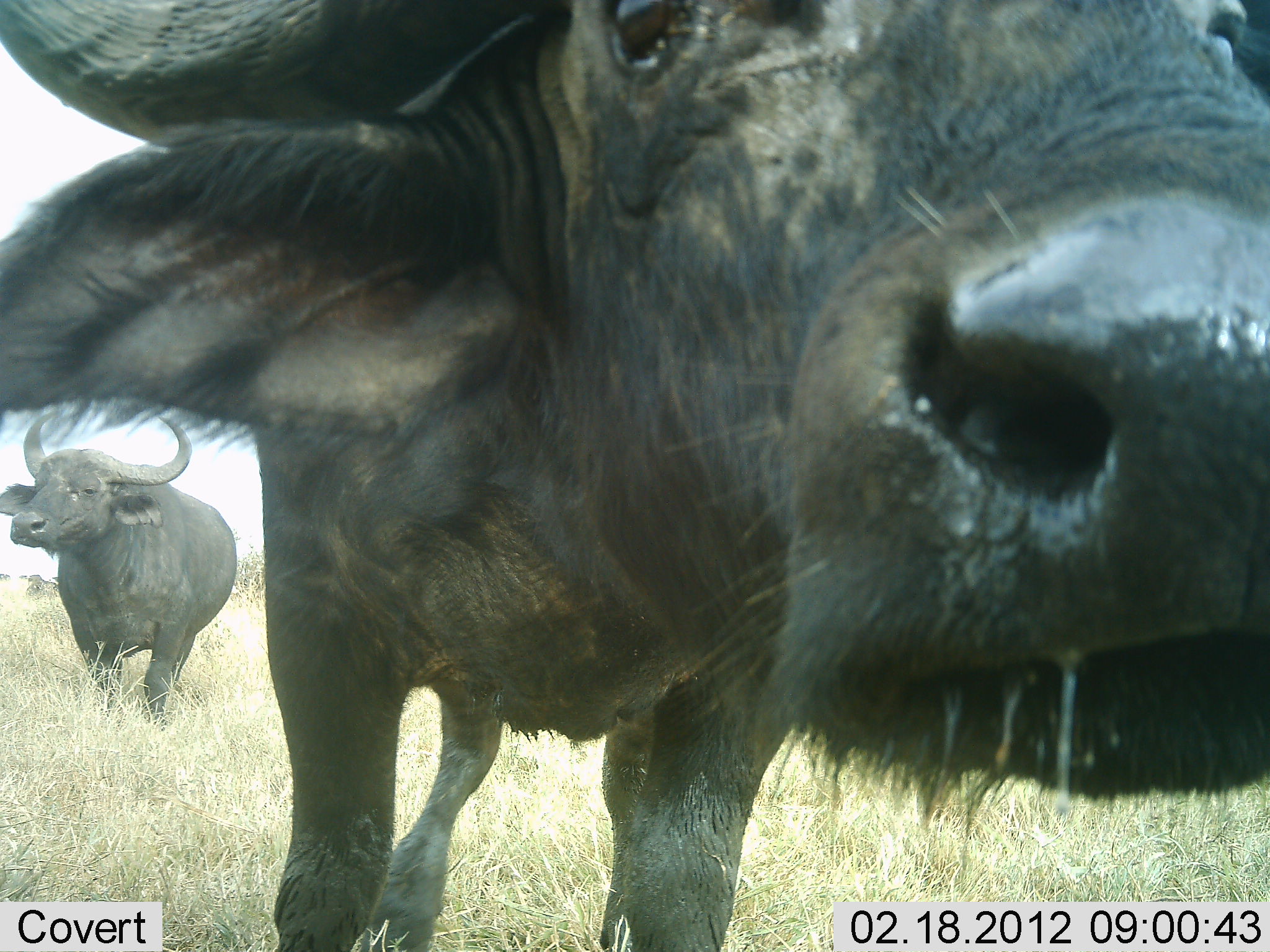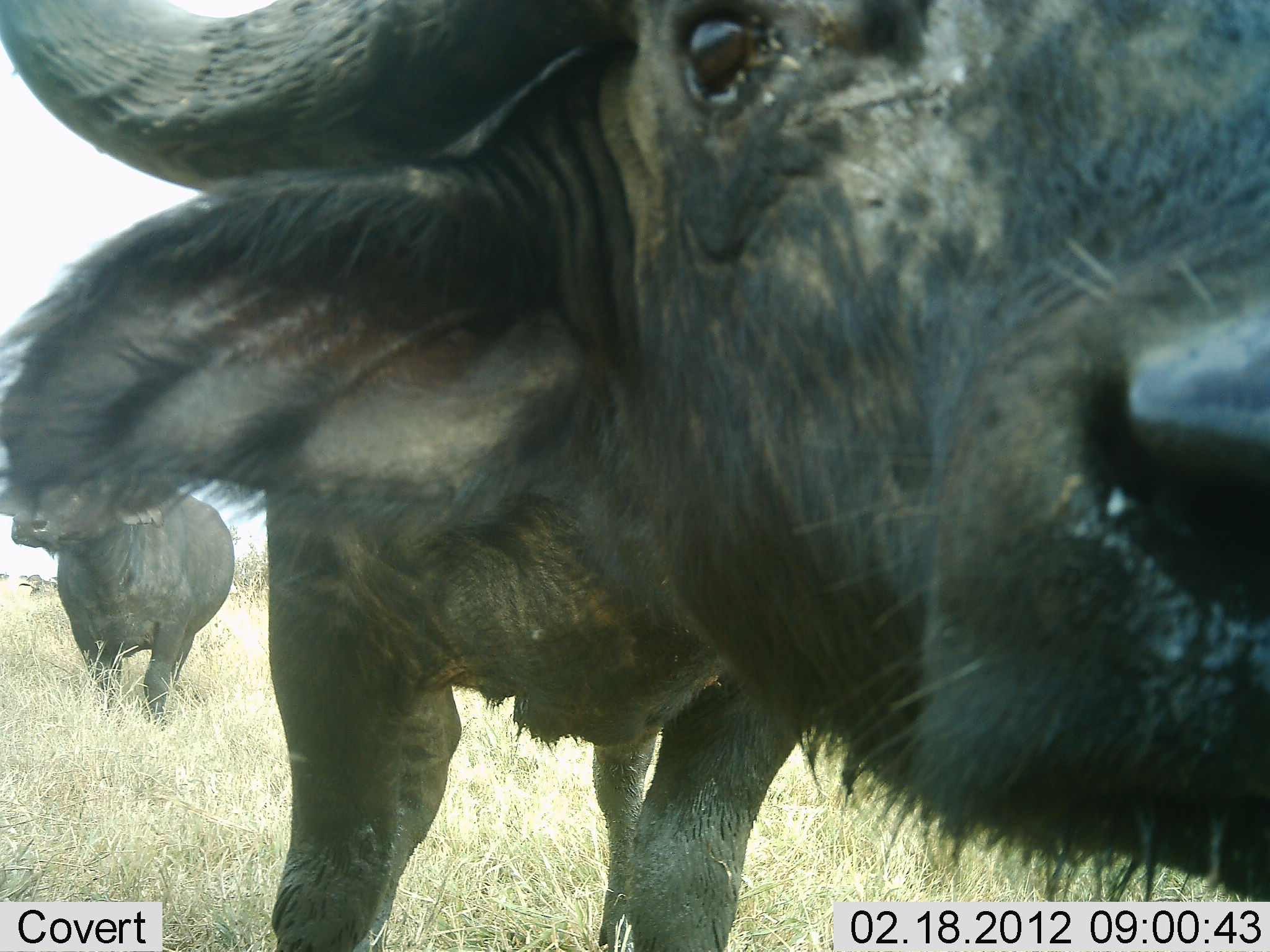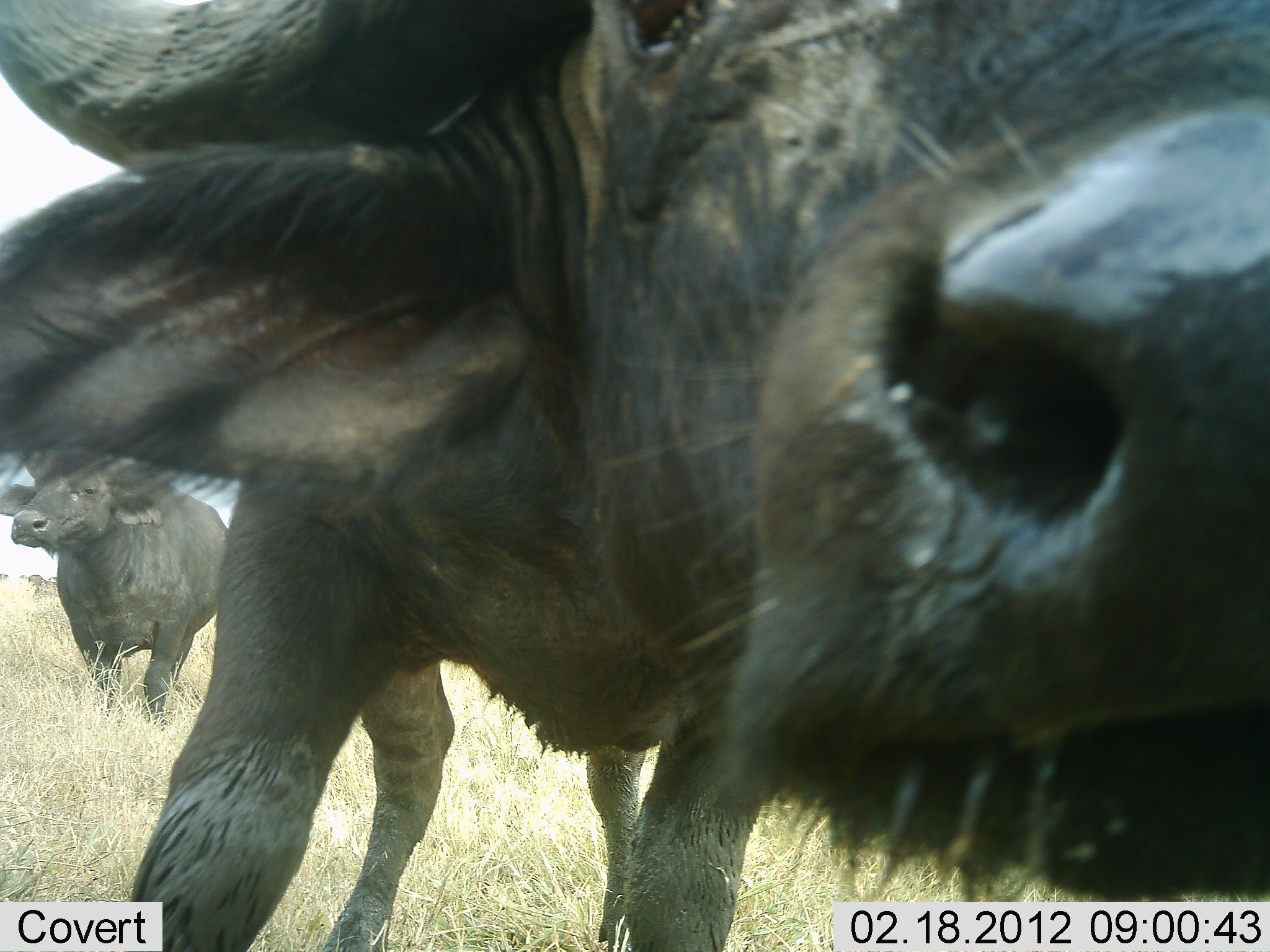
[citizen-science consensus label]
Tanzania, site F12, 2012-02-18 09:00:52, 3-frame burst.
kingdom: Animalia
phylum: Chordata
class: Mammalia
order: Artiodactyla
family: Bovidae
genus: Syncerus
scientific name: Syncerus caffer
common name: cape buffalo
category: buffalo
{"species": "buffalo (cape buffalo) (Syncerus caffer)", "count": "2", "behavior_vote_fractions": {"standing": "92%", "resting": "0%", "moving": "8%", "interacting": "31%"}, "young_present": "0%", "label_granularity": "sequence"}